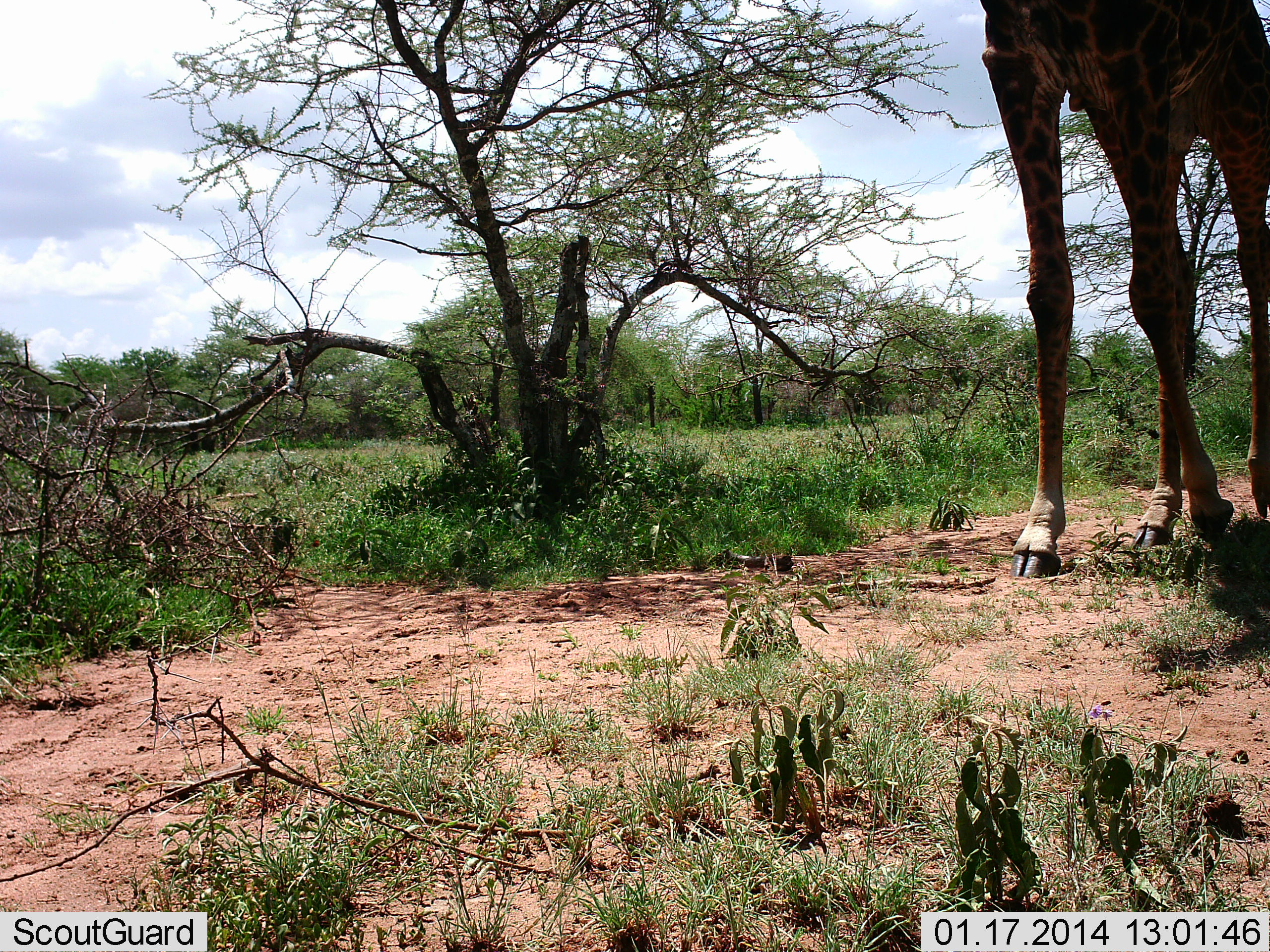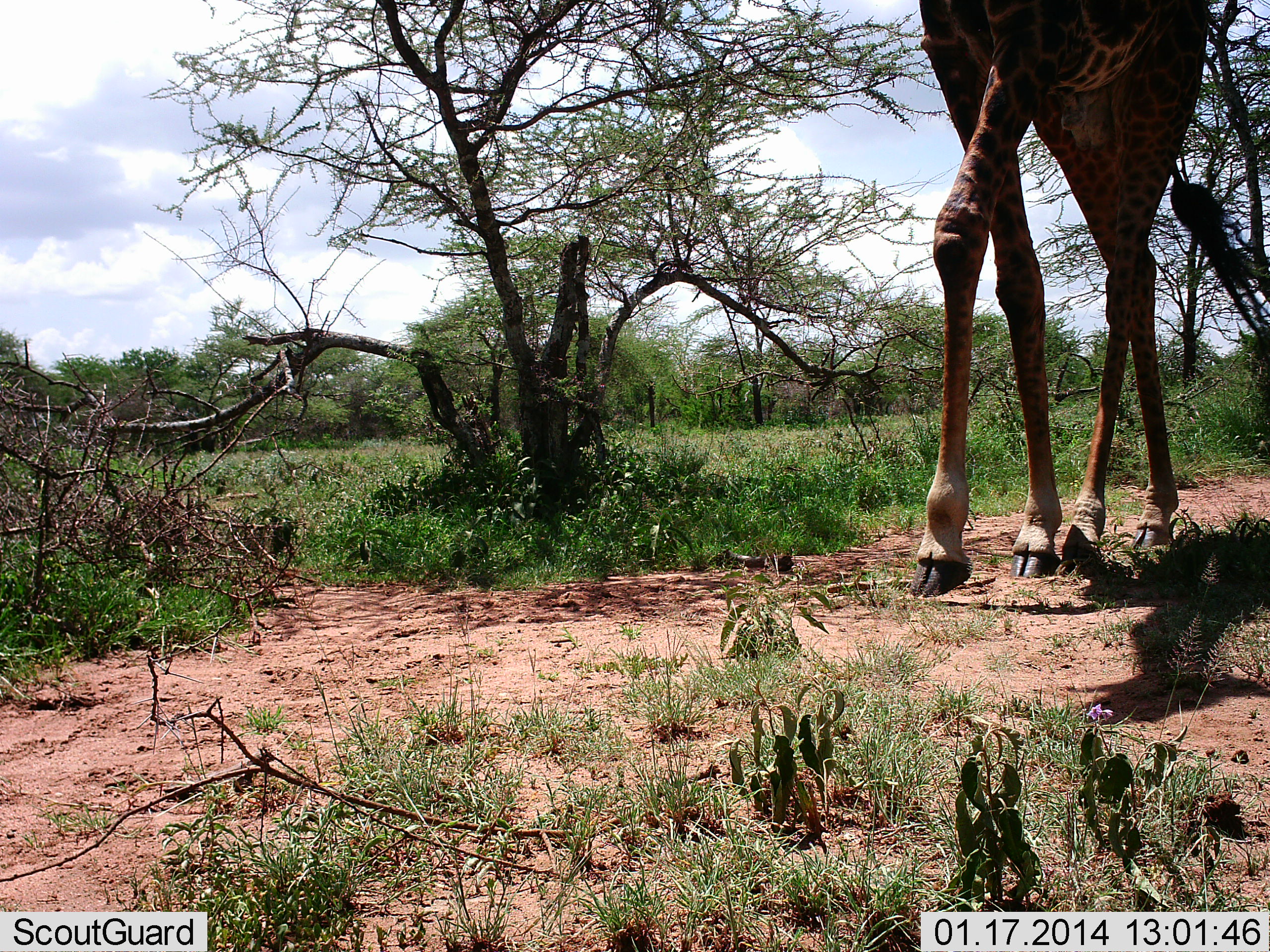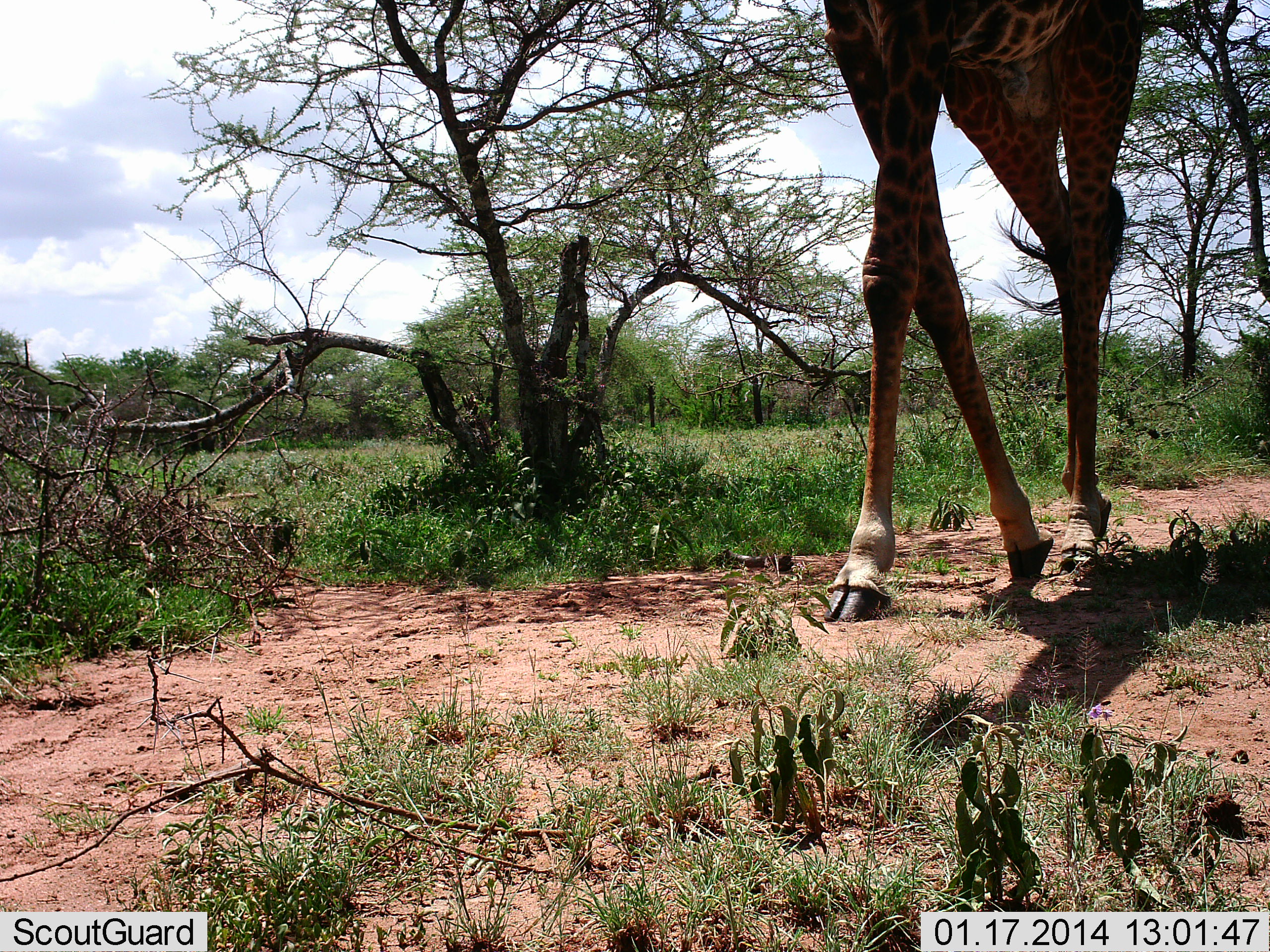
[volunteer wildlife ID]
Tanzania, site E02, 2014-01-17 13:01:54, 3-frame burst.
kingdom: Animalia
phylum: Chordata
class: Mammalia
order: Artiodactyla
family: Giraffidae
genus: Giraffa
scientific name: Giraffa camelopardalis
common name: giraffe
Giraffe (Giraffa camelopardalis), count 1. Behavior (volunteer vote fractions): standing 20%, resting 0%, moving 90%, interacting 0%. Young present (vote fraction): 0%. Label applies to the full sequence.